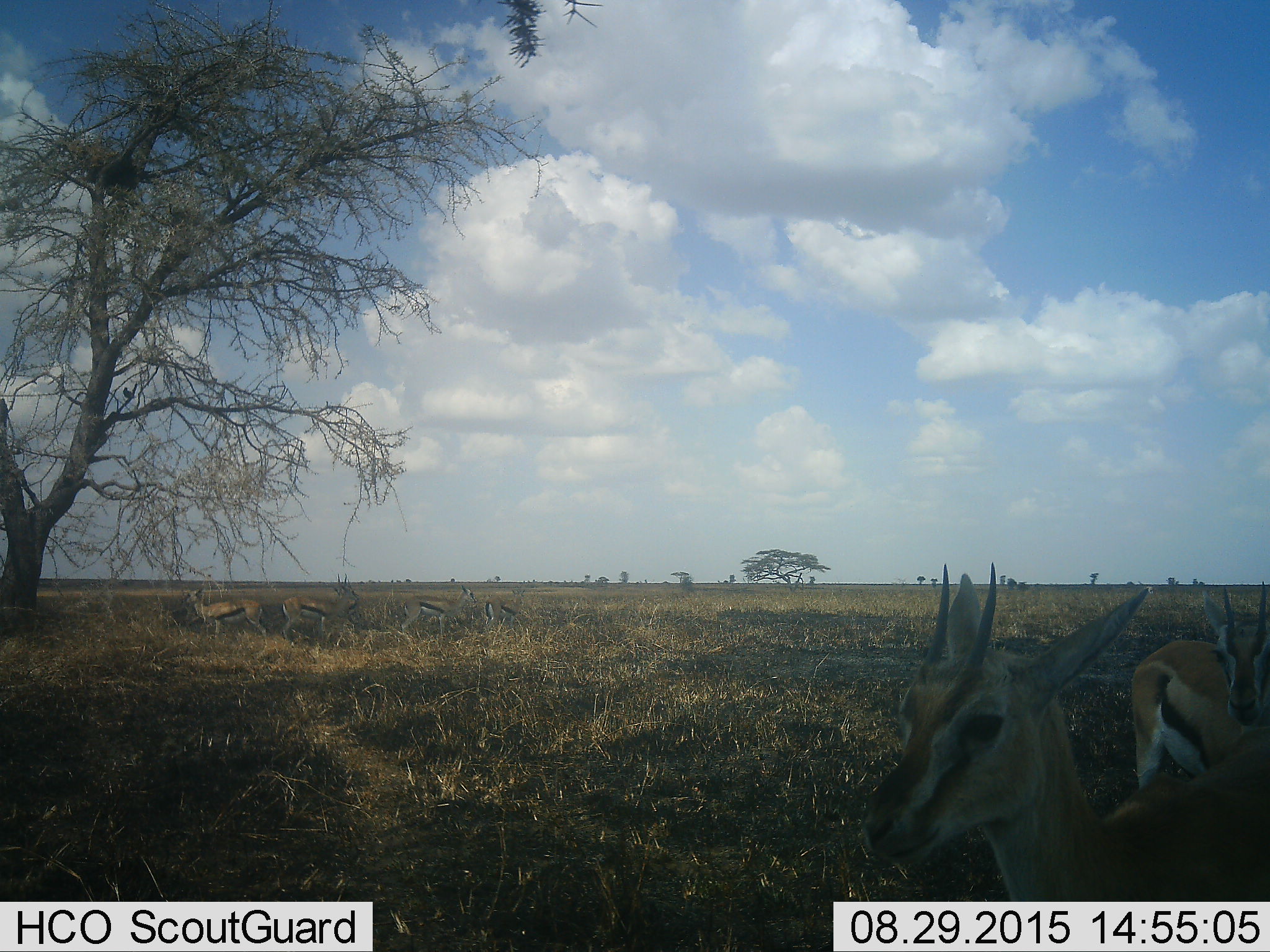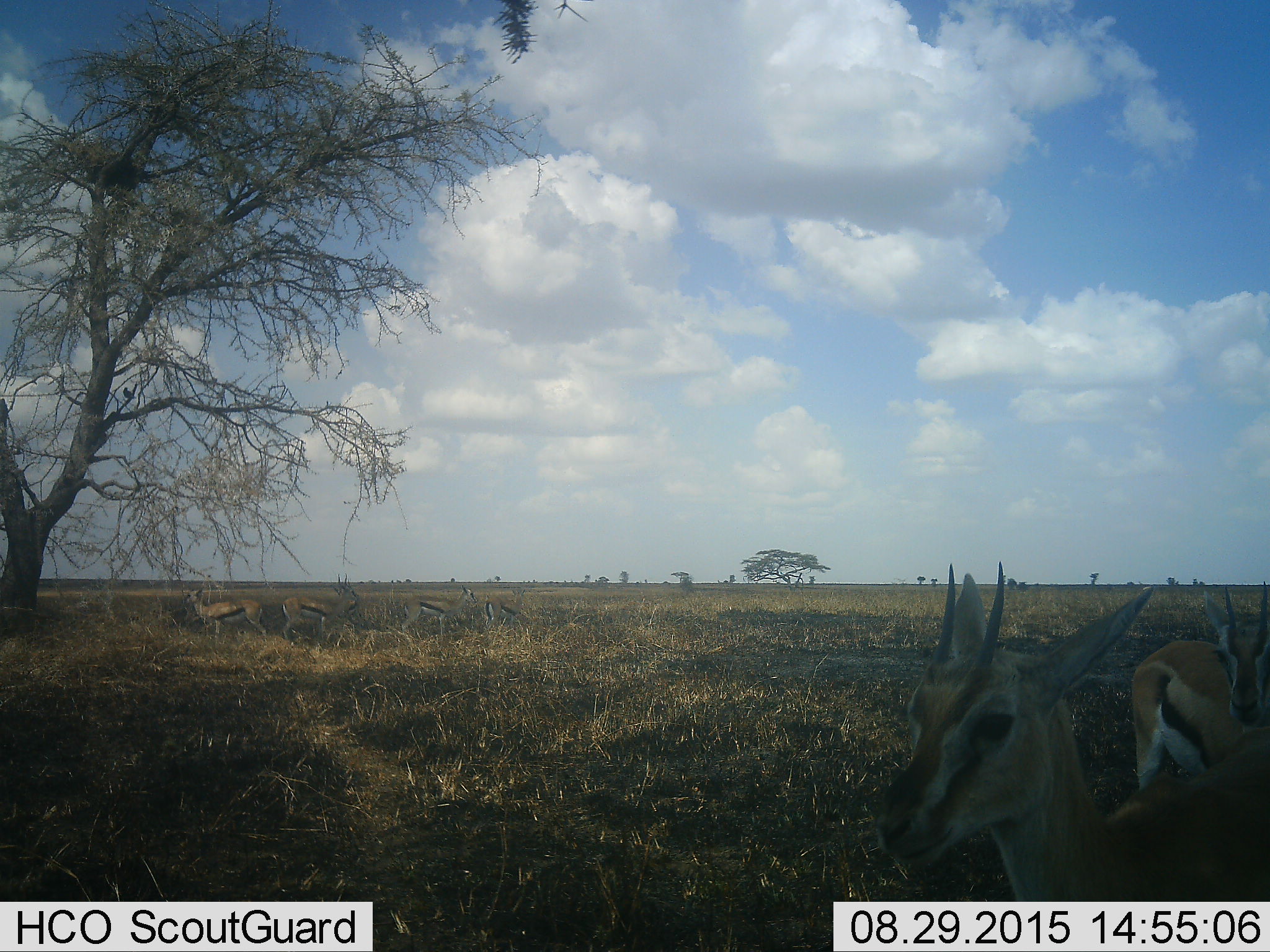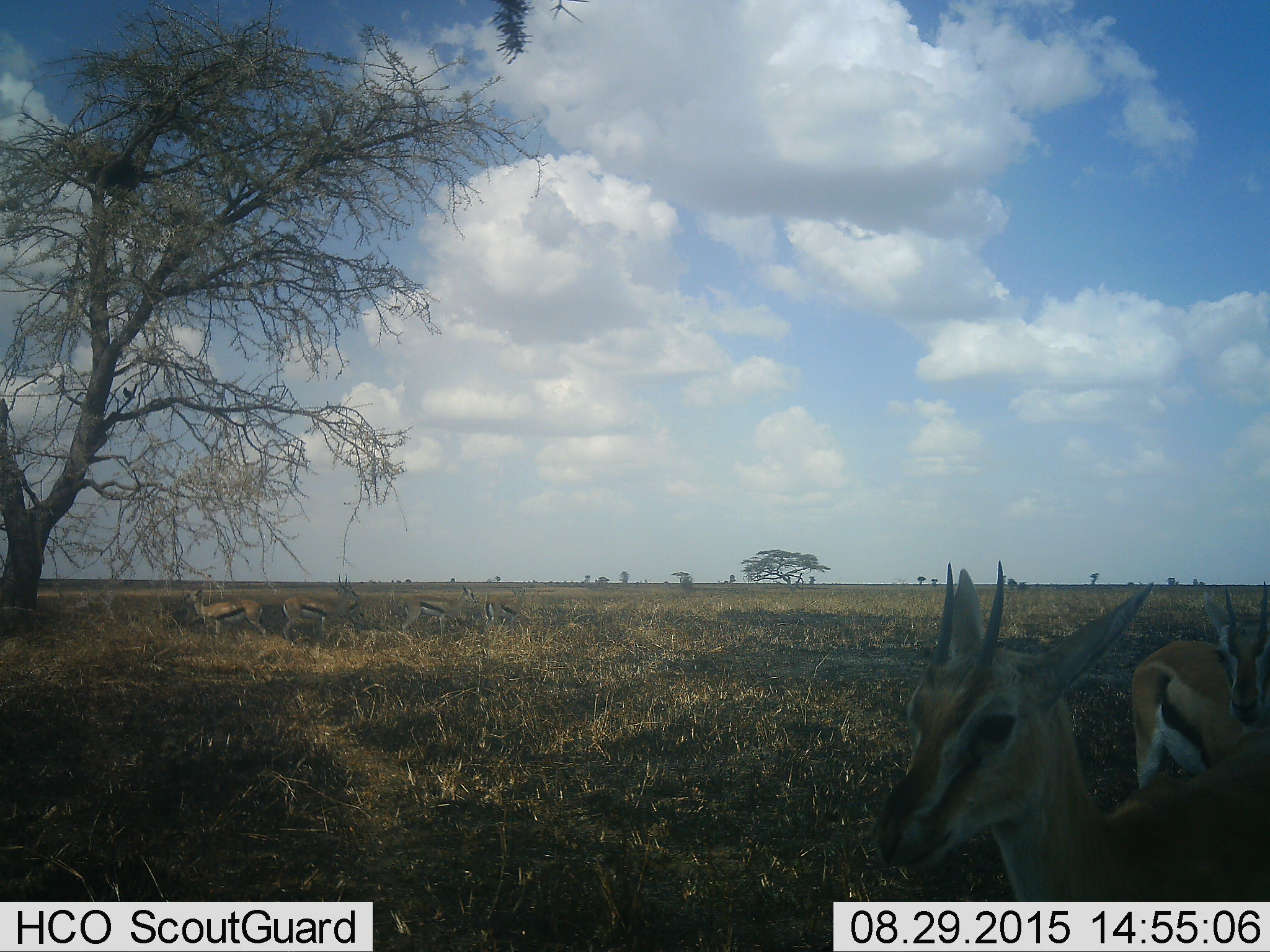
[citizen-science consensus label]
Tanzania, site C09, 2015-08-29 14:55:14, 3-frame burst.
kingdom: Animalia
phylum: Chordata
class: Mammalia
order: Artiodactyla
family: Bovidae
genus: Eudorcas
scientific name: Eudorcas thomsonii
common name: thomson's gazelle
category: gazellethomsons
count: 6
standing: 100%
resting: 27%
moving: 33%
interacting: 13%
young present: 27%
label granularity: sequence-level